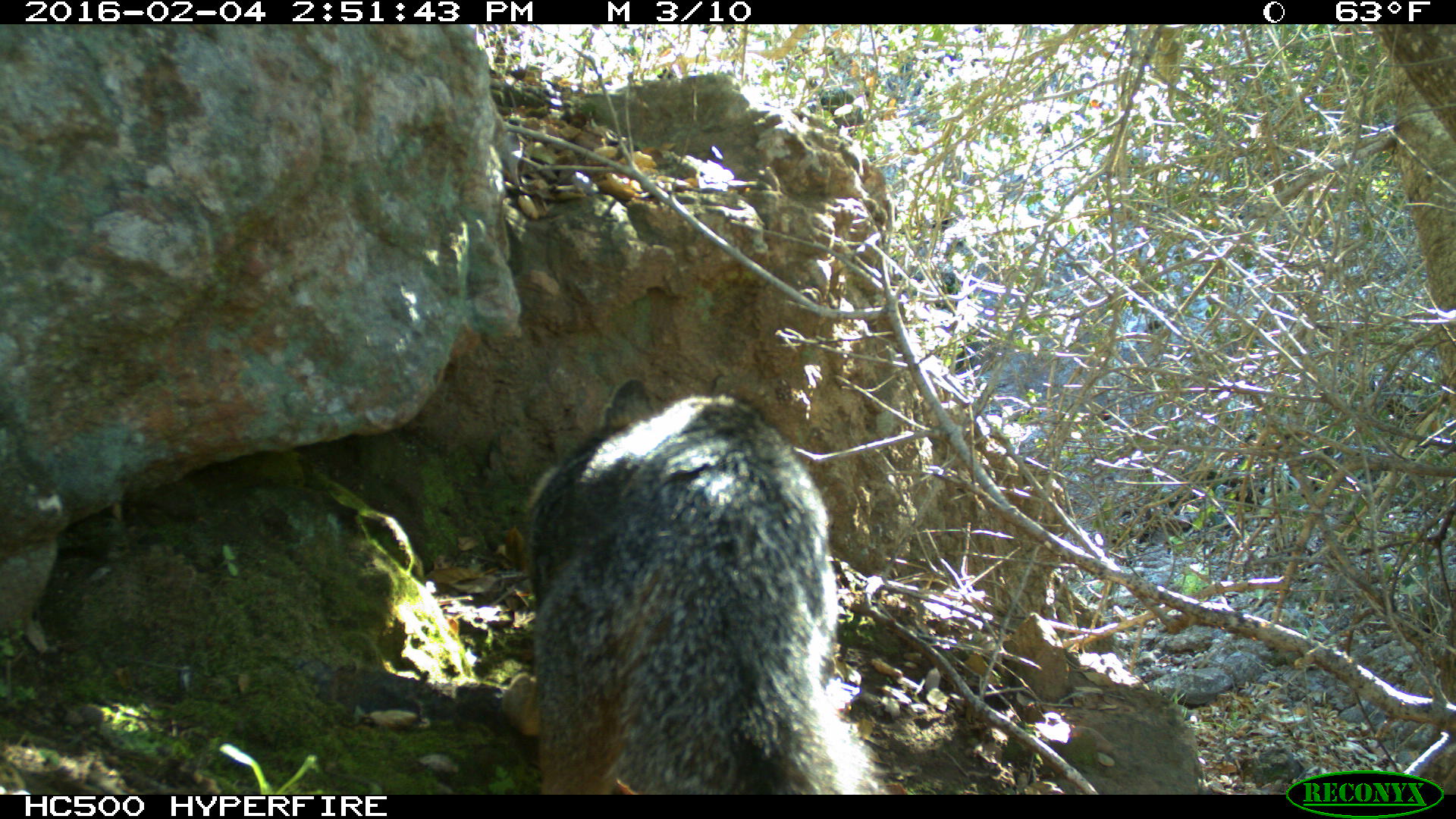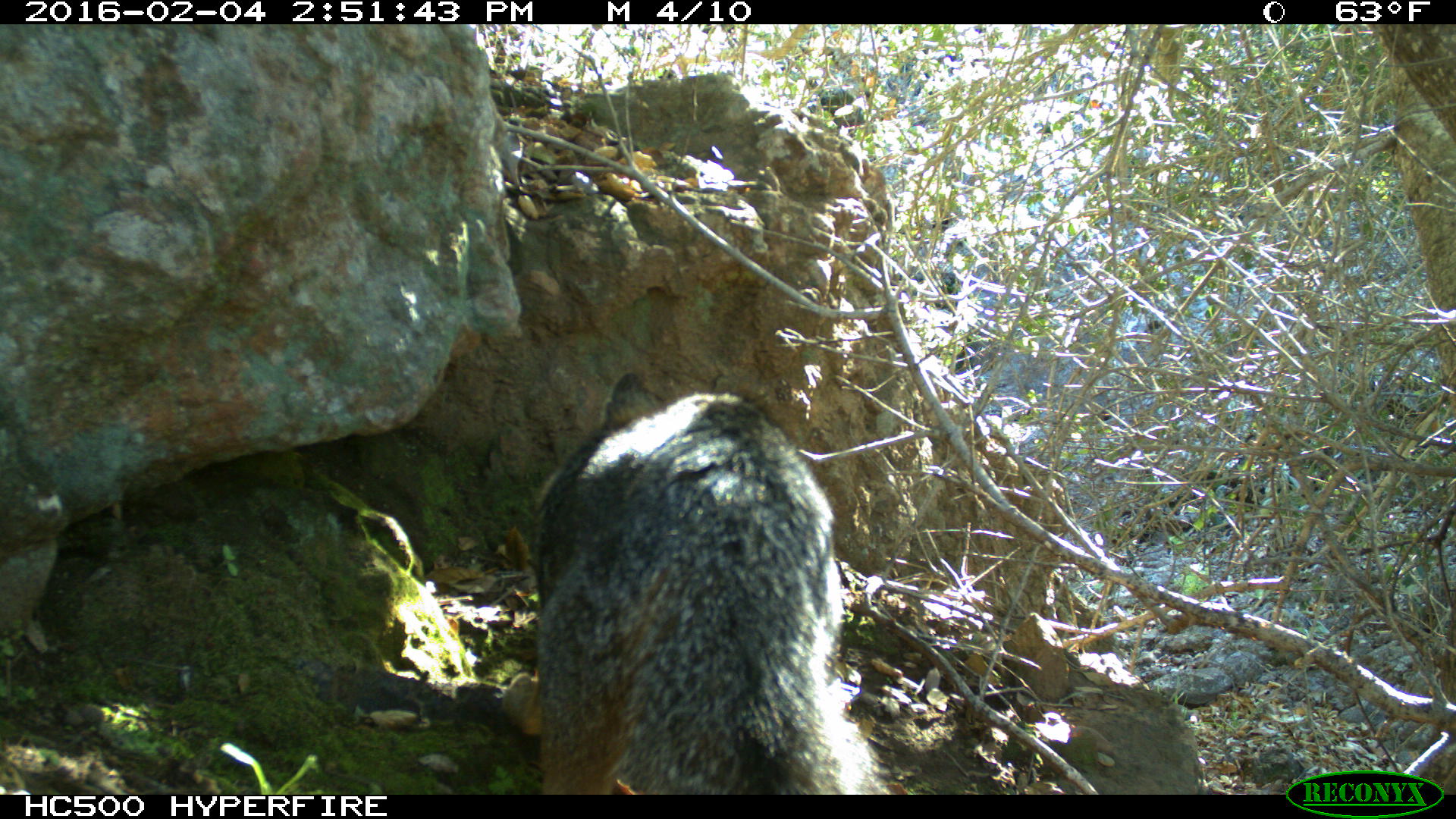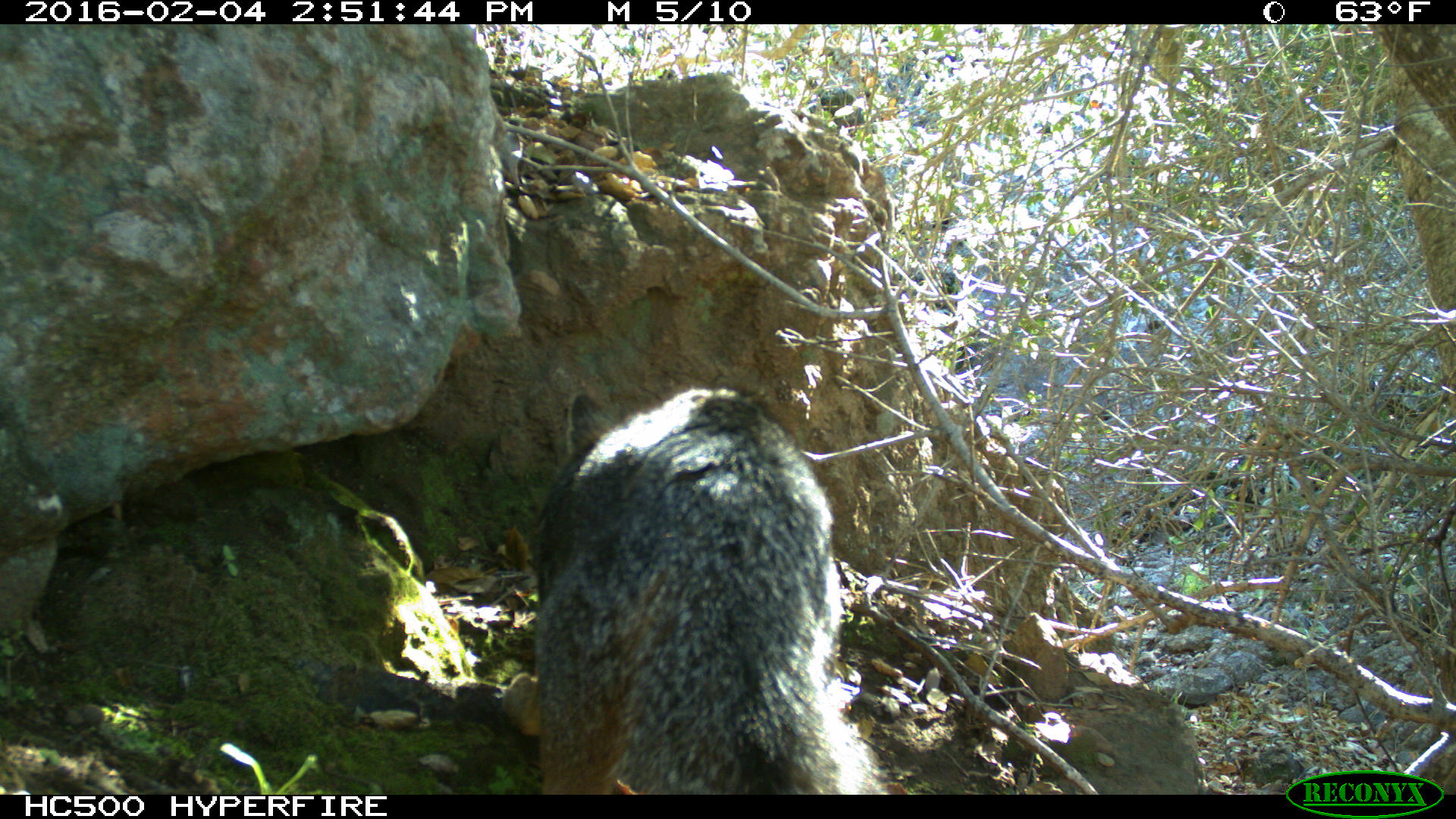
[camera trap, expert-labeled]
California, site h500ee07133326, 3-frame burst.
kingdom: Animalia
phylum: Chordata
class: Mammalia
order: Carnivora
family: Canidae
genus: Urocyon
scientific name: Urocyon littoralis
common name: island fox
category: fox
Fox (island fox) (Urocyon littoralis).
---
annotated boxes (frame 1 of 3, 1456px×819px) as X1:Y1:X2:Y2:
fox: 522:377:885:794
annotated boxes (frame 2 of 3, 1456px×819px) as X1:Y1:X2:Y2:
fox: 529:370:889:794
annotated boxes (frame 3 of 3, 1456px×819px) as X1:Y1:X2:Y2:
fox: 497:384:890:795